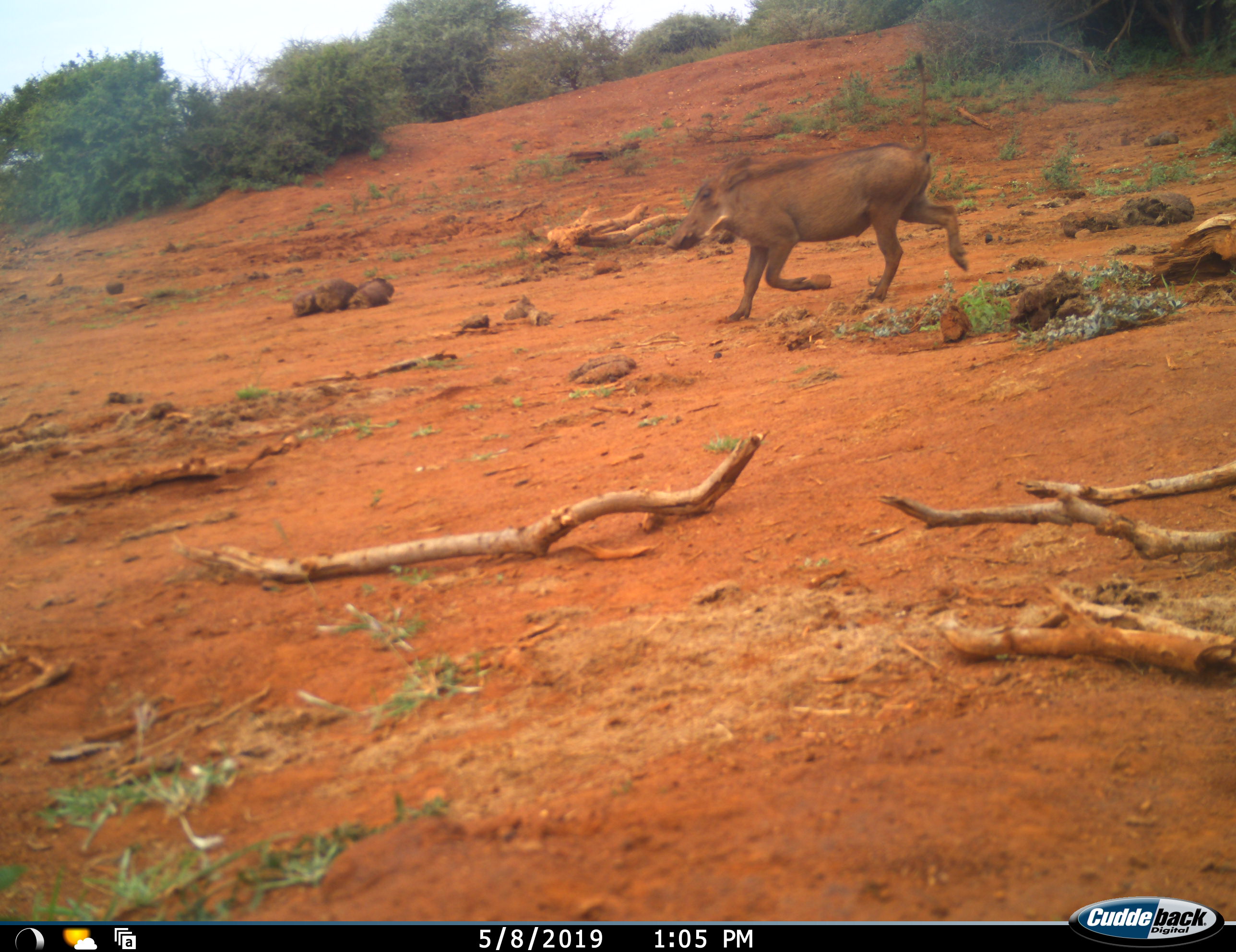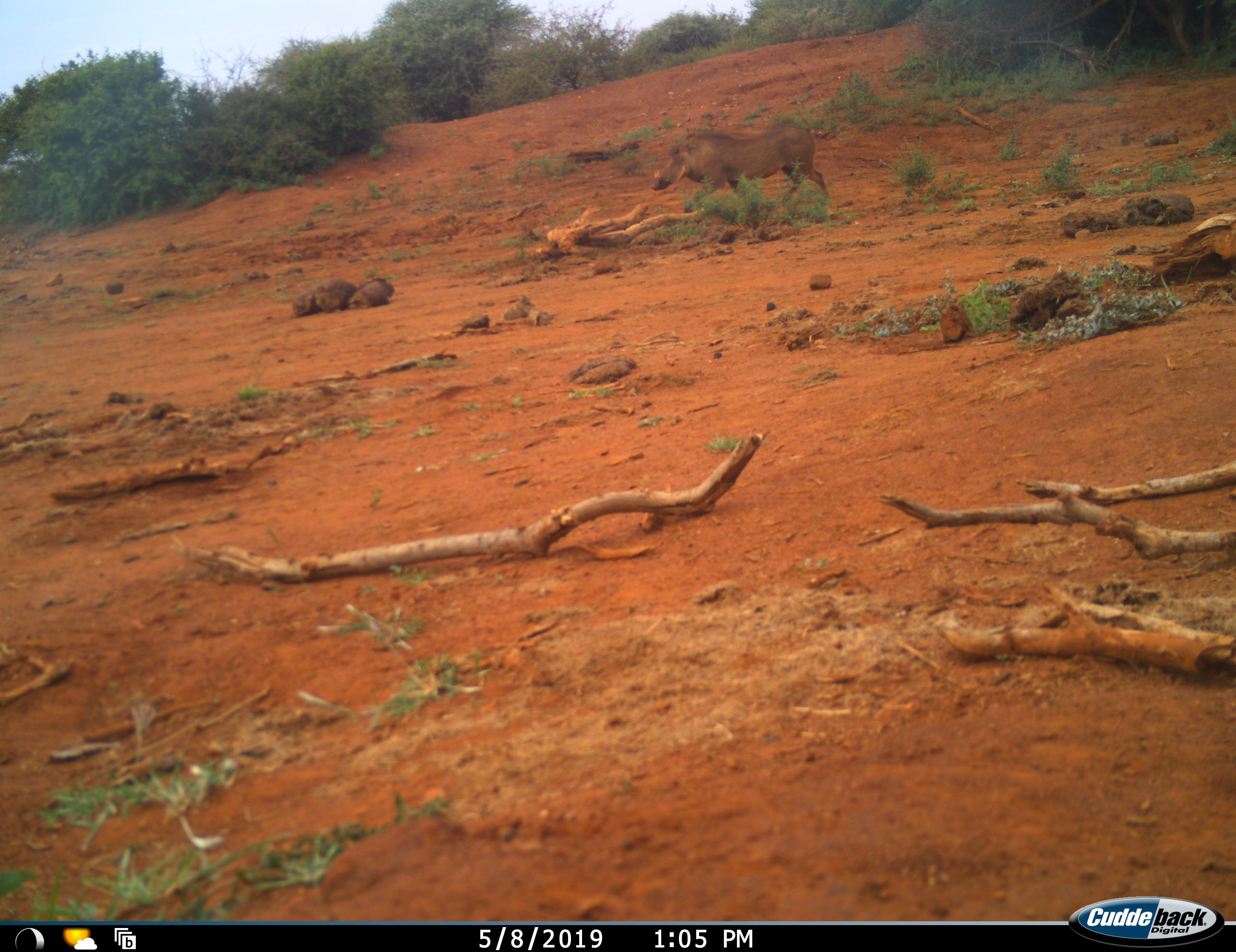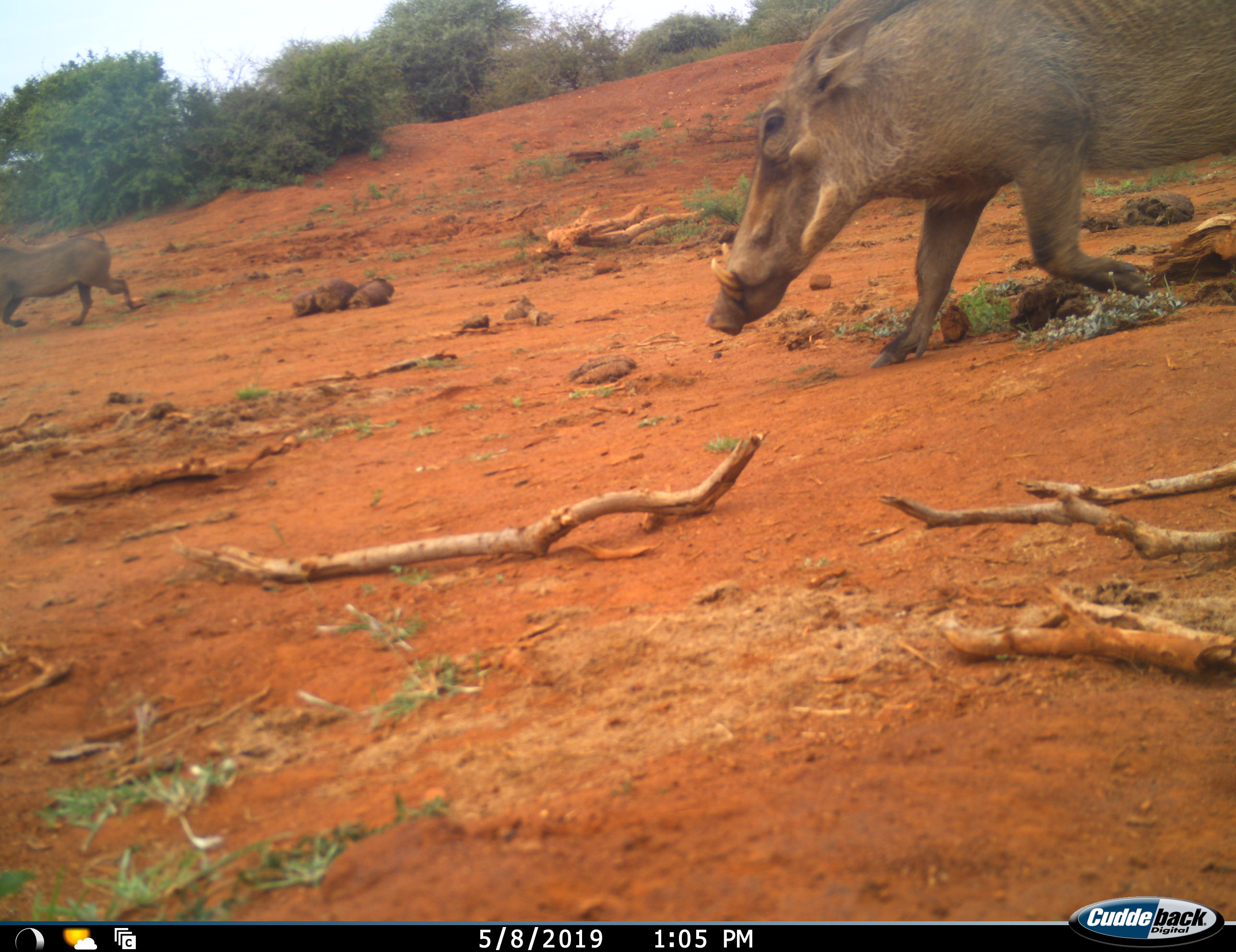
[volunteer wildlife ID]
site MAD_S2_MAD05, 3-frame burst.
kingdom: Animalia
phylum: Chordata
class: Mammalia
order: Artiodactyla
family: Suidae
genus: Phacochoerus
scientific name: Phacochoerus africanus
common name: warthog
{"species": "warthog (Phacochoerus africanus)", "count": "3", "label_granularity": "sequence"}